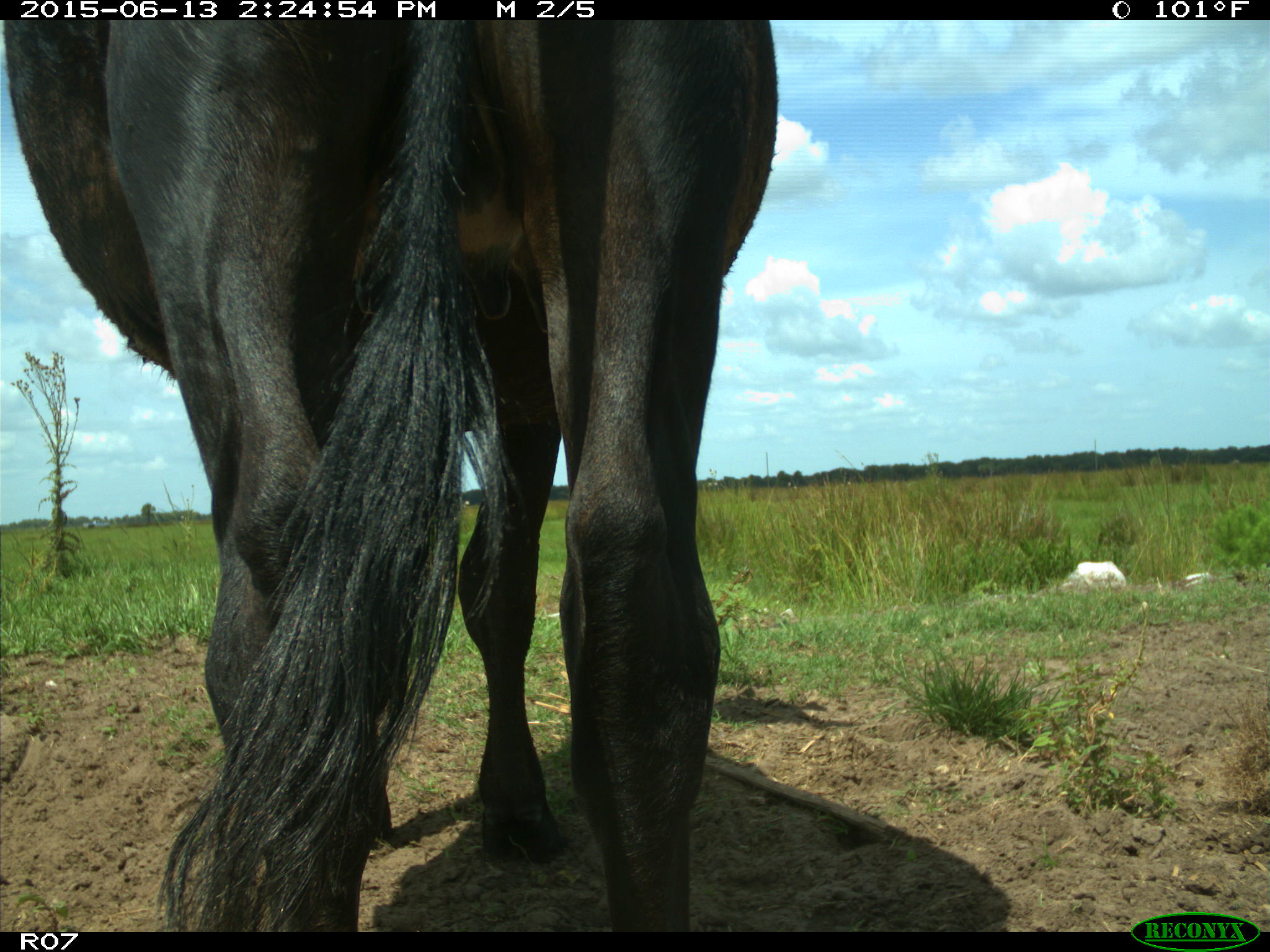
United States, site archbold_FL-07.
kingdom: Animalia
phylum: Chordata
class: Mammalia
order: Artiodactyla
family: Bovidae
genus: Bos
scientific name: Bos taurus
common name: domestic cow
Bos taurus (domestic cow).